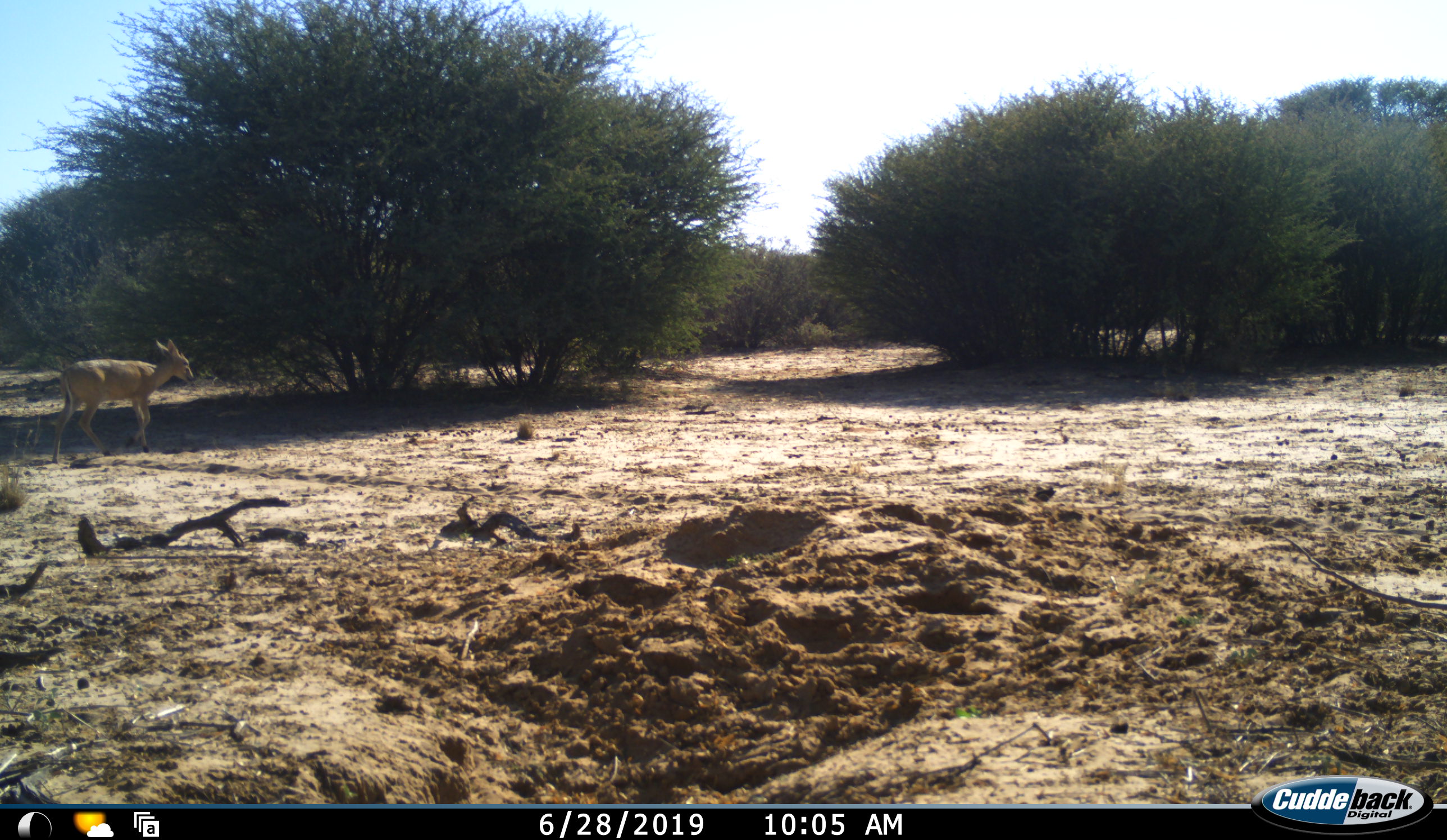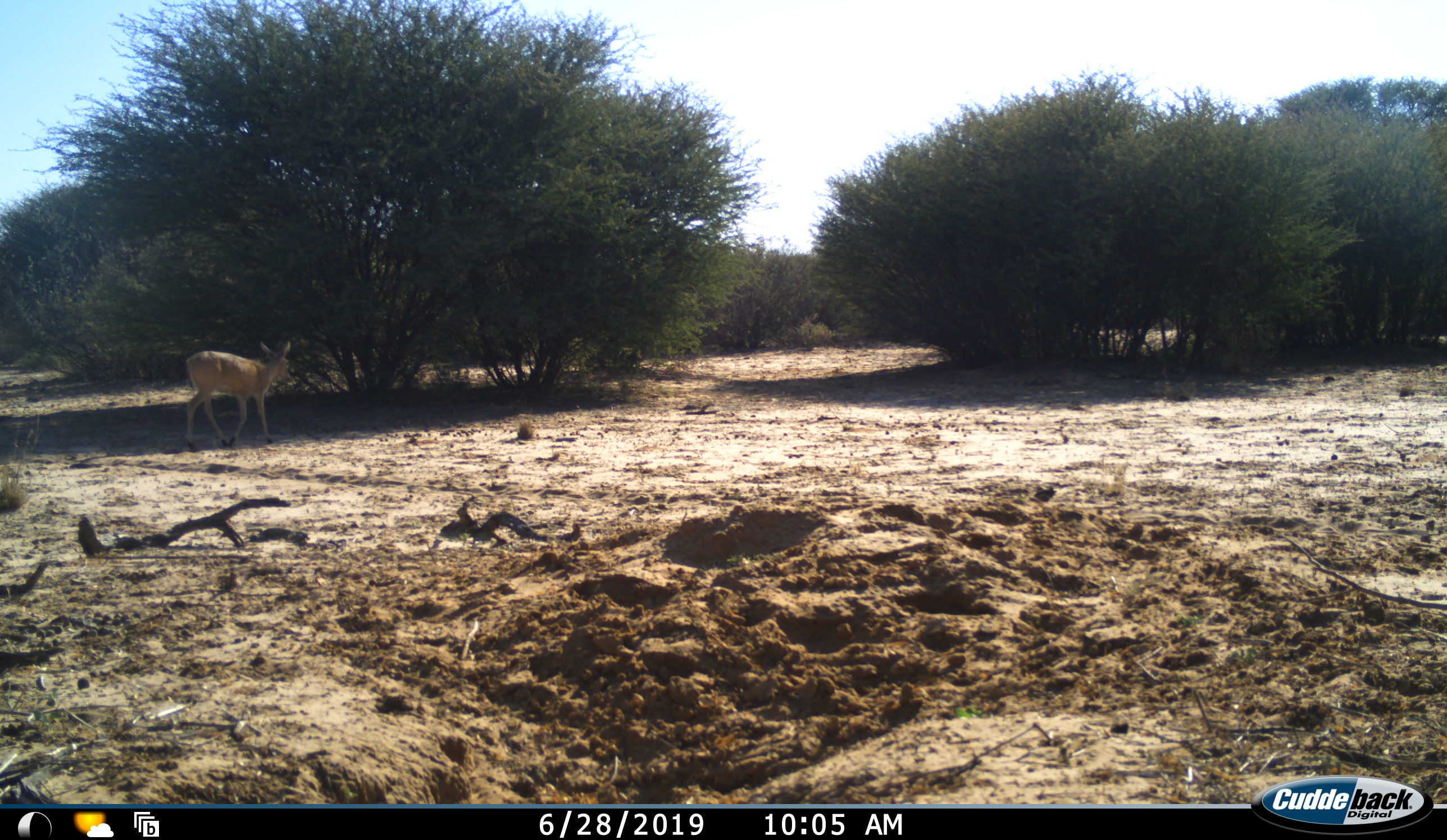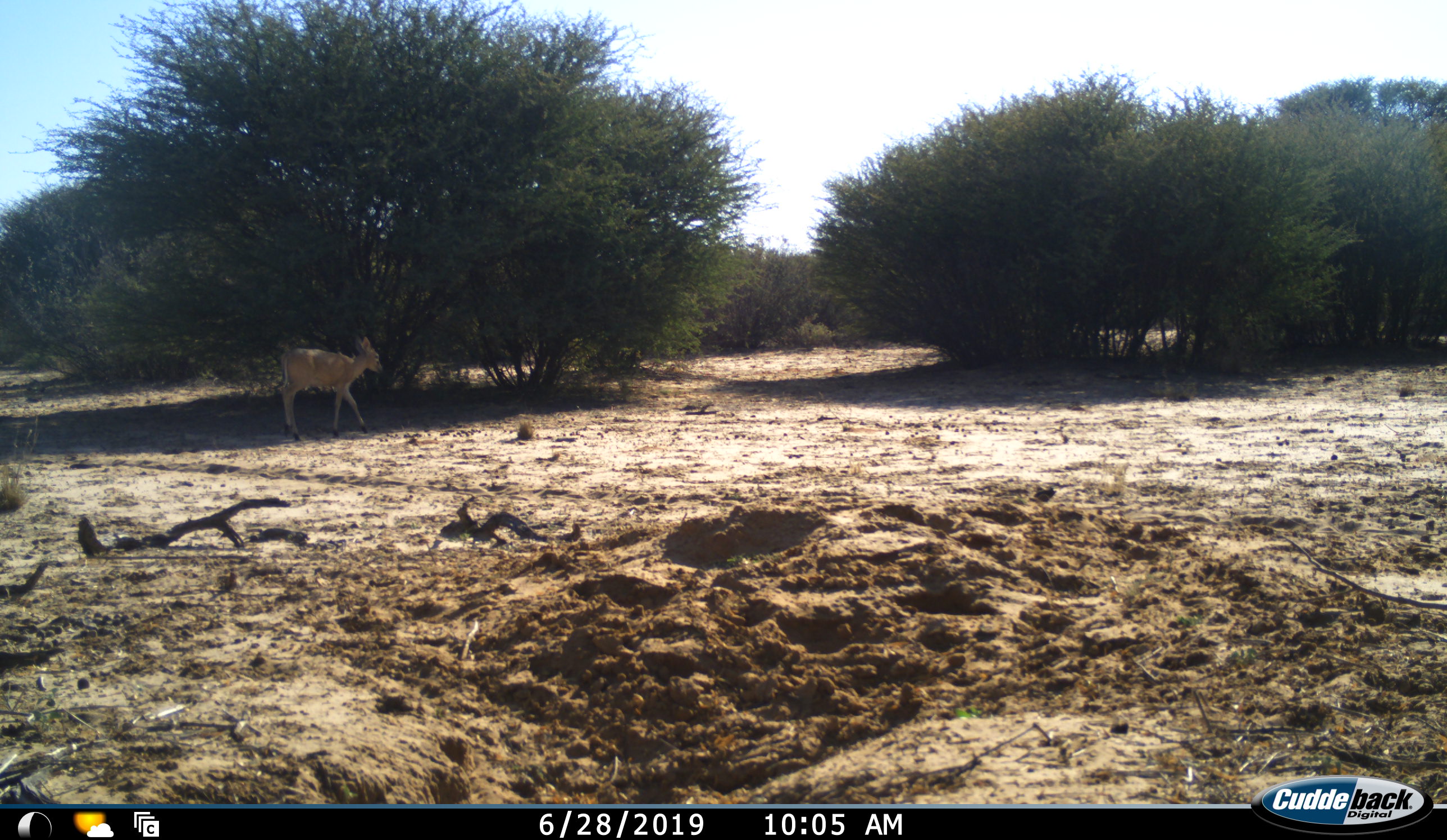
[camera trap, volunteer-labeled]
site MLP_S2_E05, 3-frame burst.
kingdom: Animalia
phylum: Chordata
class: Mammalia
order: Artiodactyla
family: Bovidae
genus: Sylvicapra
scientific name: Sylvicapra grimmia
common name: common duiker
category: duikercommongrey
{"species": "duikercommongrey (common duiker) (Sylvicapra grimmia)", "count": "1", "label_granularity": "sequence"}